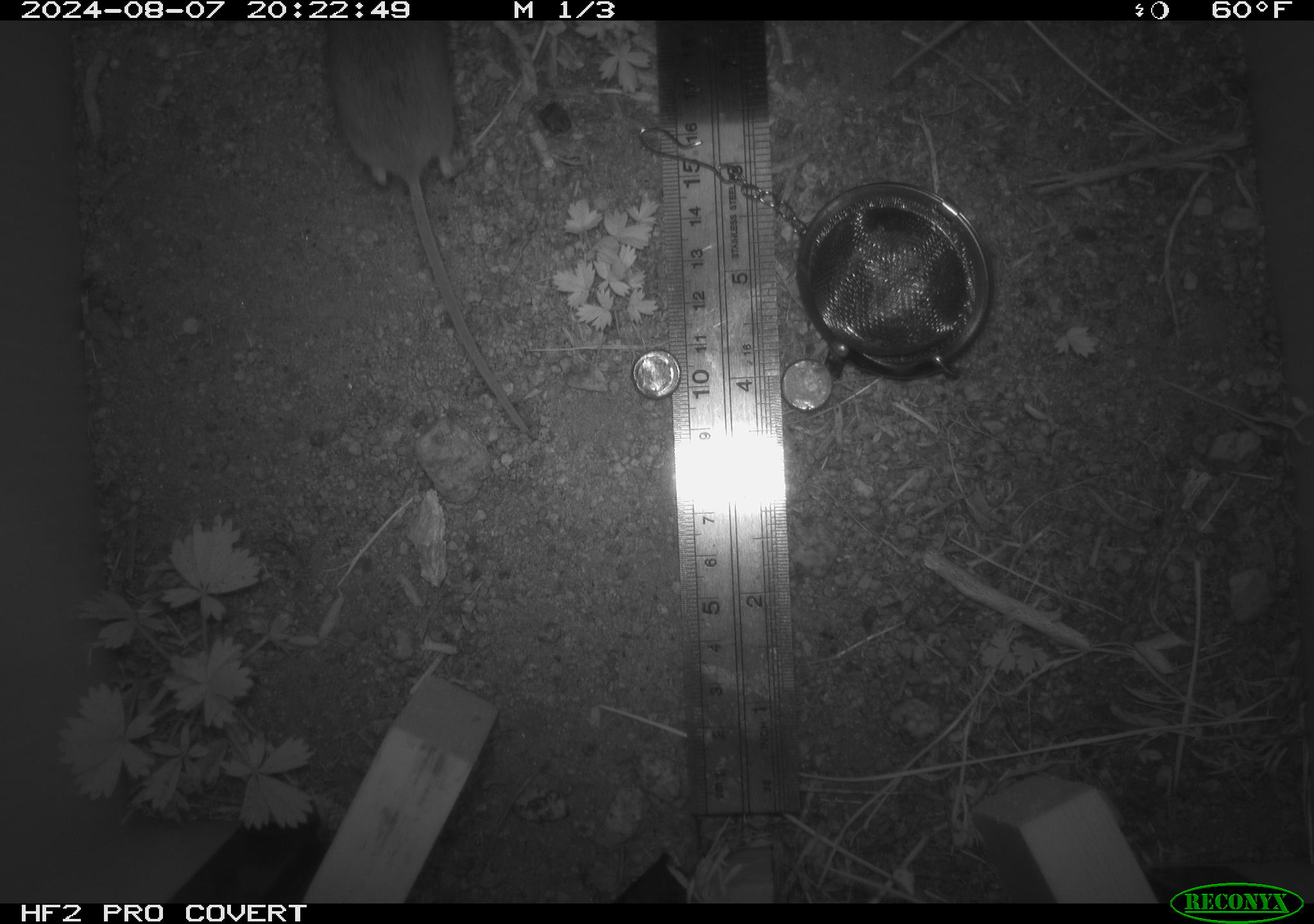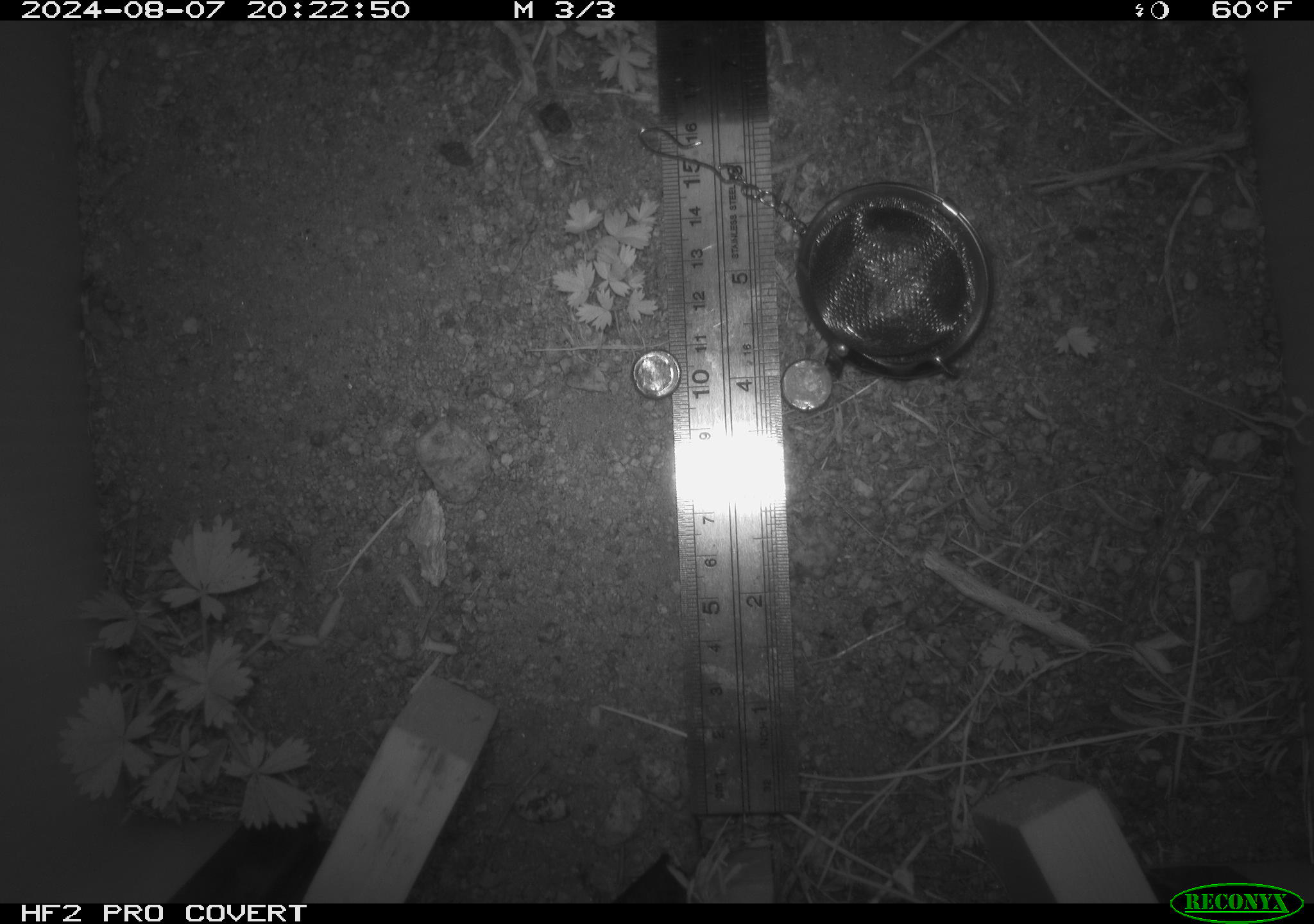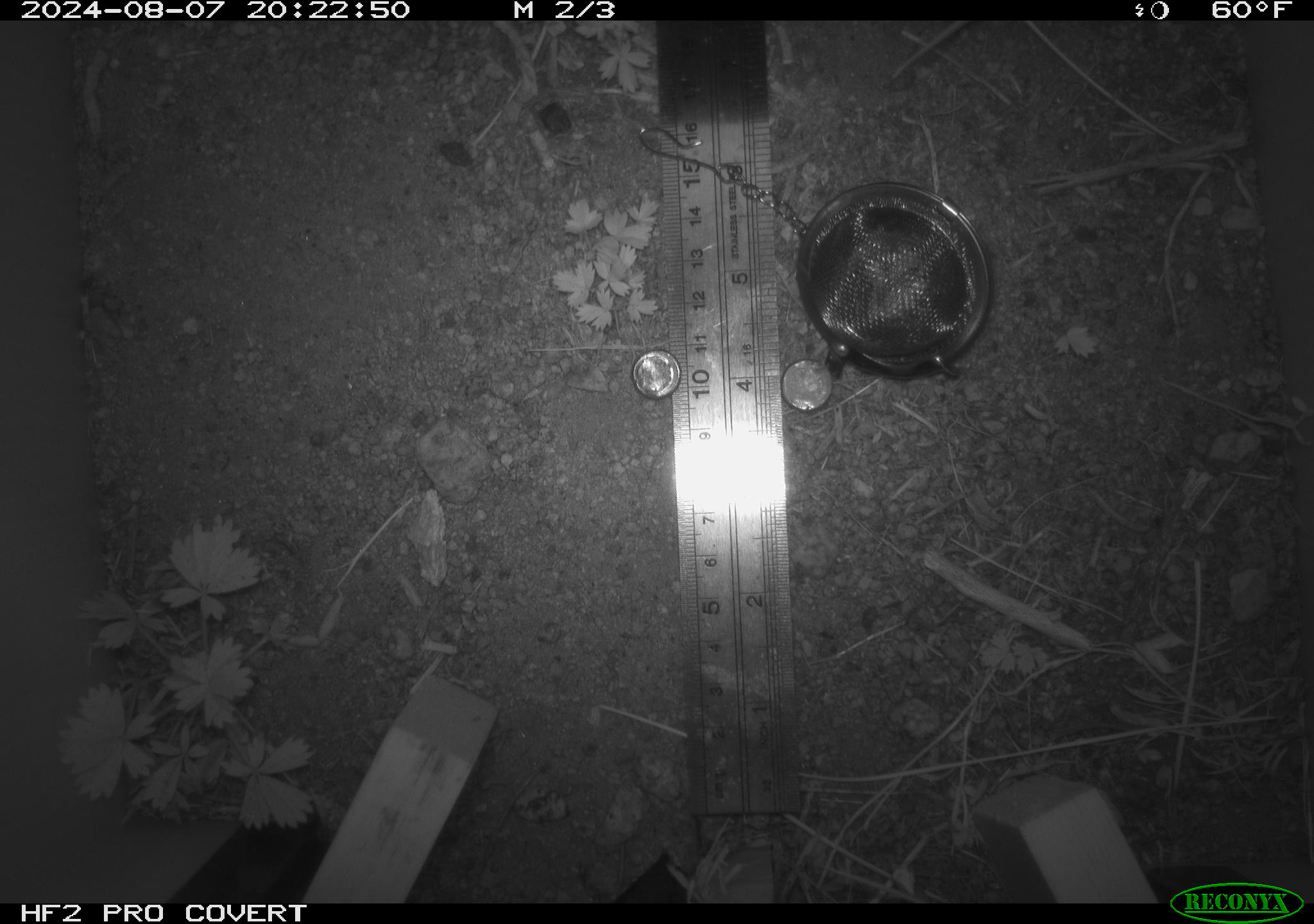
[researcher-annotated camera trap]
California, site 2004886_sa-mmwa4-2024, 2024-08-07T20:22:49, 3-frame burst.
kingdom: Animalia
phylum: Chordata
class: Mammalia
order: Rodentia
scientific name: Rodentia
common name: mouse species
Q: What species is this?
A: Mouse species (Rodentia).